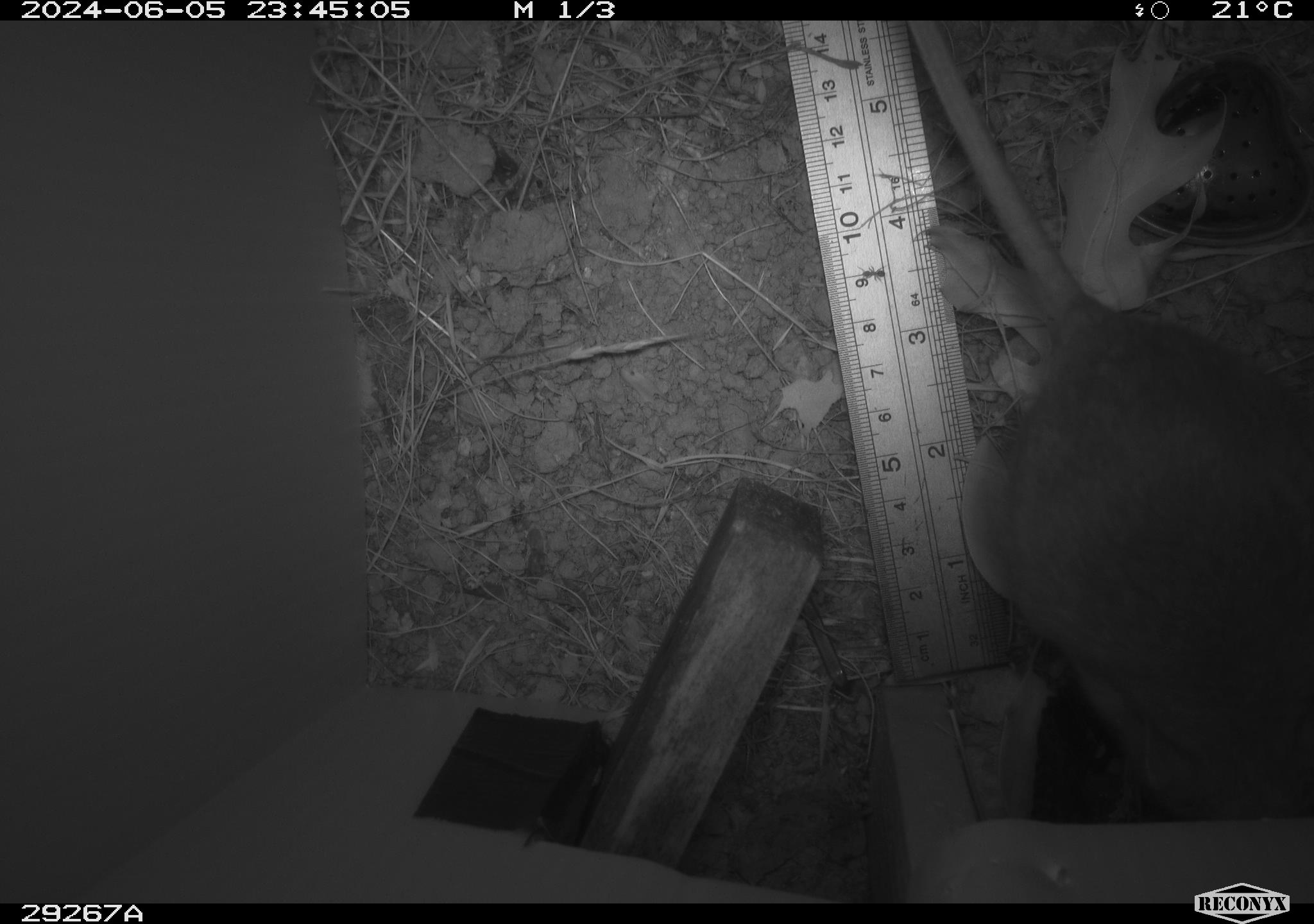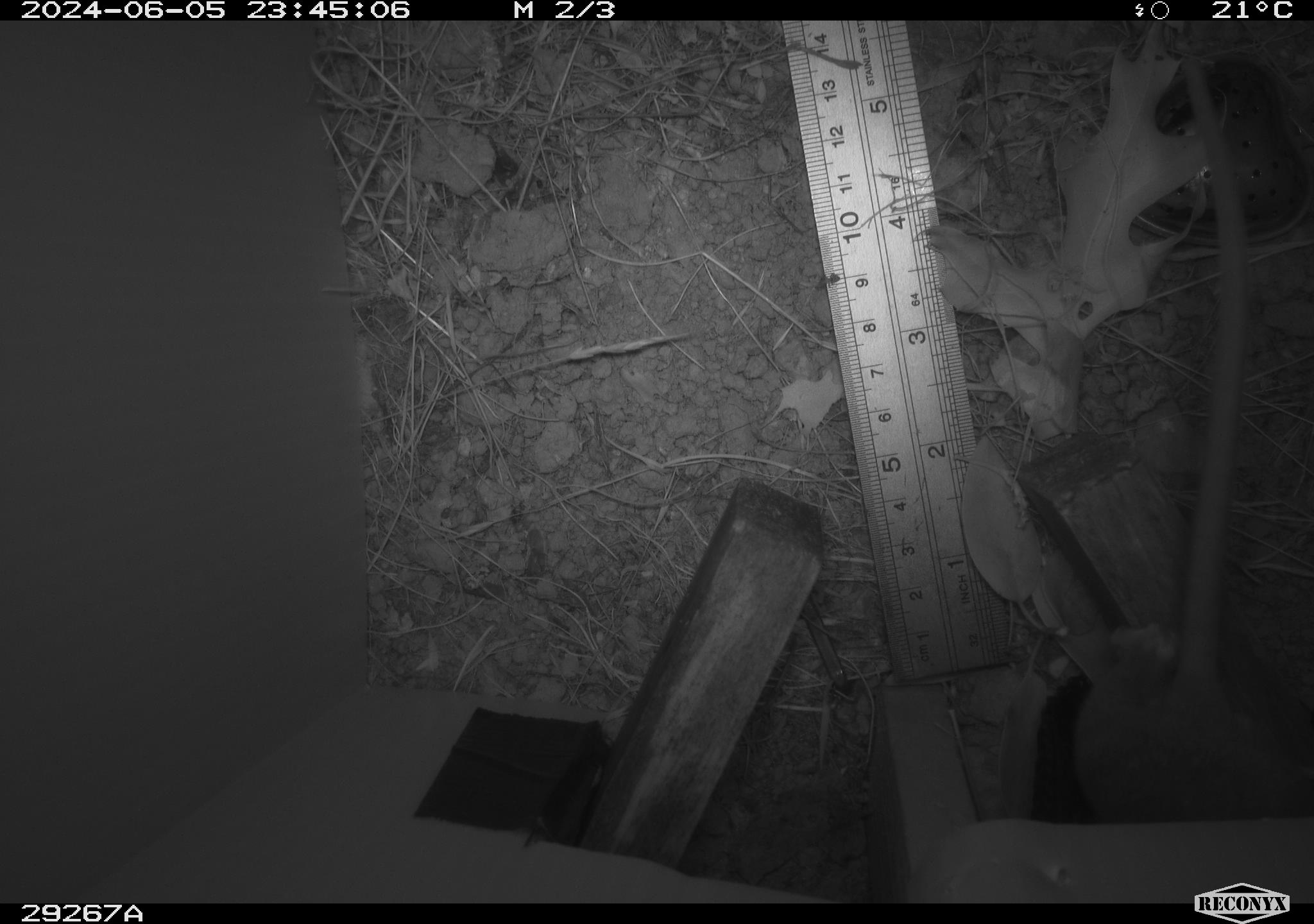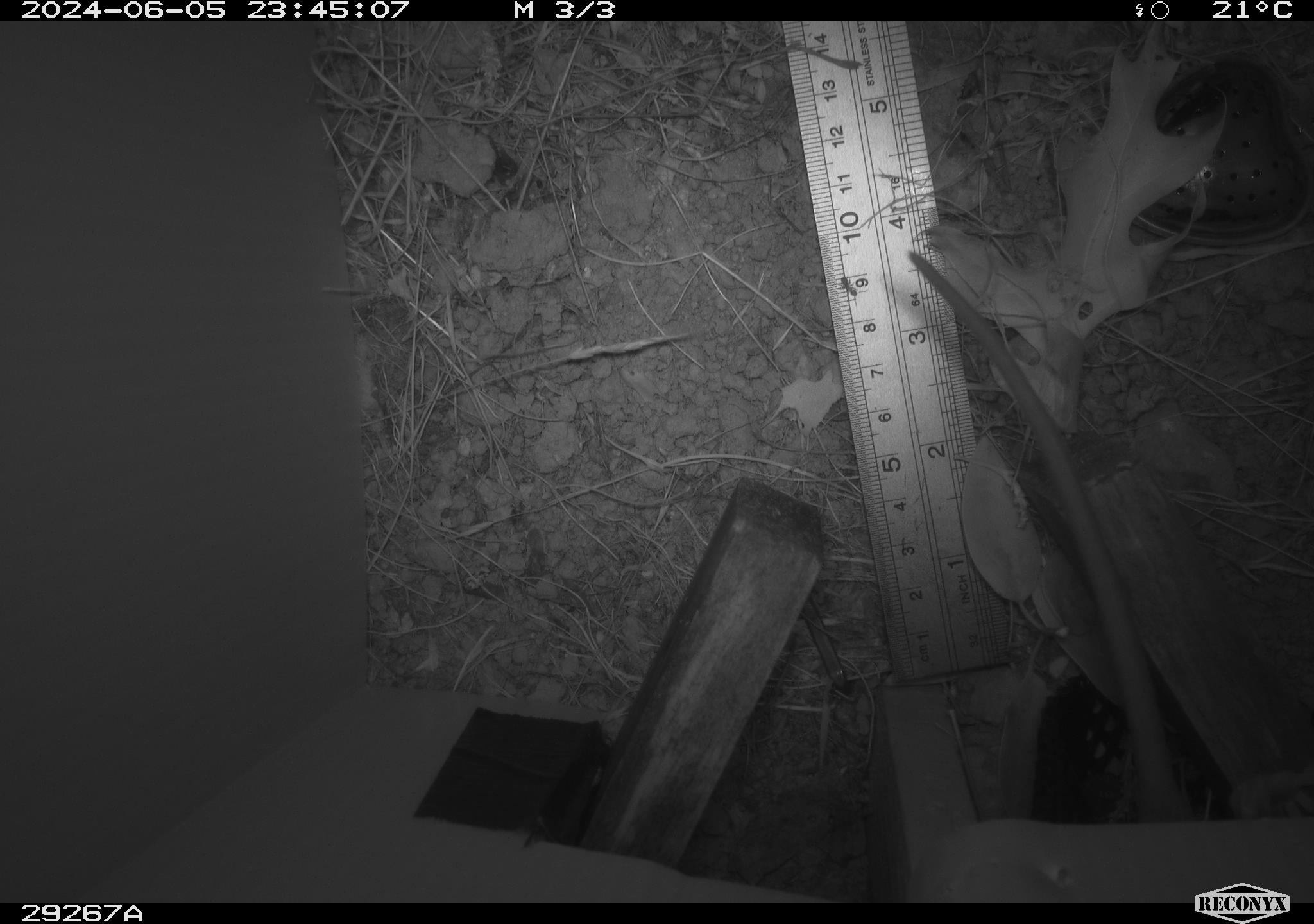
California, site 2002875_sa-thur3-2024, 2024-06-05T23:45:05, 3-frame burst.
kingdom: Animalia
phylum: Chordata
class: Mammalia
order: Rodentia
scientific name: Rodentia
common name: rodent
Rodent (Rodentia).